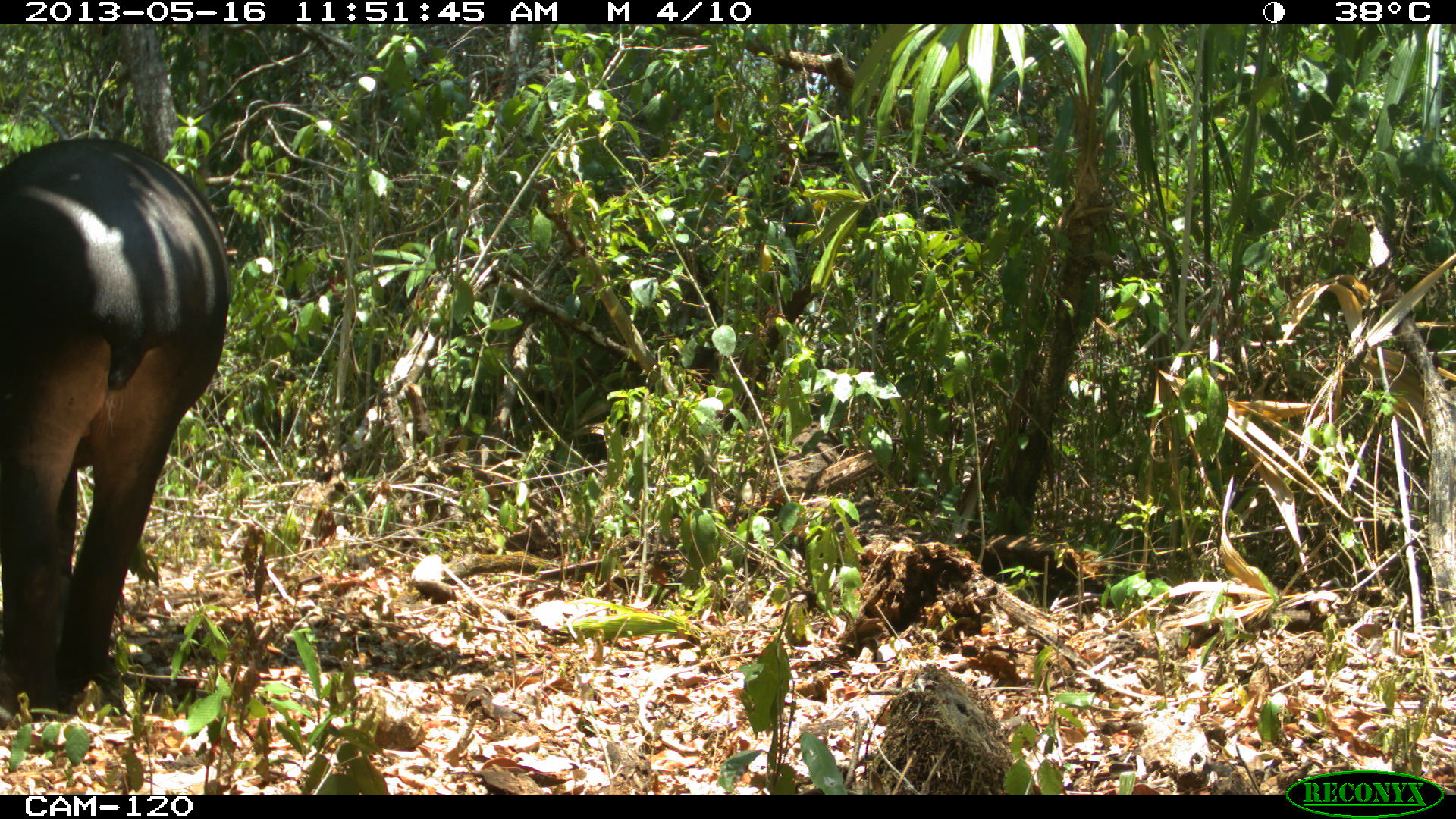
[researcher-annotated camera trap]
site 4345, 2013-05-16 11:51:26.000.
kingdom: Animalia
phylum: Chordata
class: Mammalia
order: Perissodactyla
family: Tapiridae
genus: Tapirus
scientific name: Tapirus bairdii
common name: baird's tapir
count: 1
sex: female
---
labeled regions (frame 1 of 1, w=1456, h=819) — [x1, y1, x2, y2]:
tapirus bairdii: [0, 129, 234, 713]